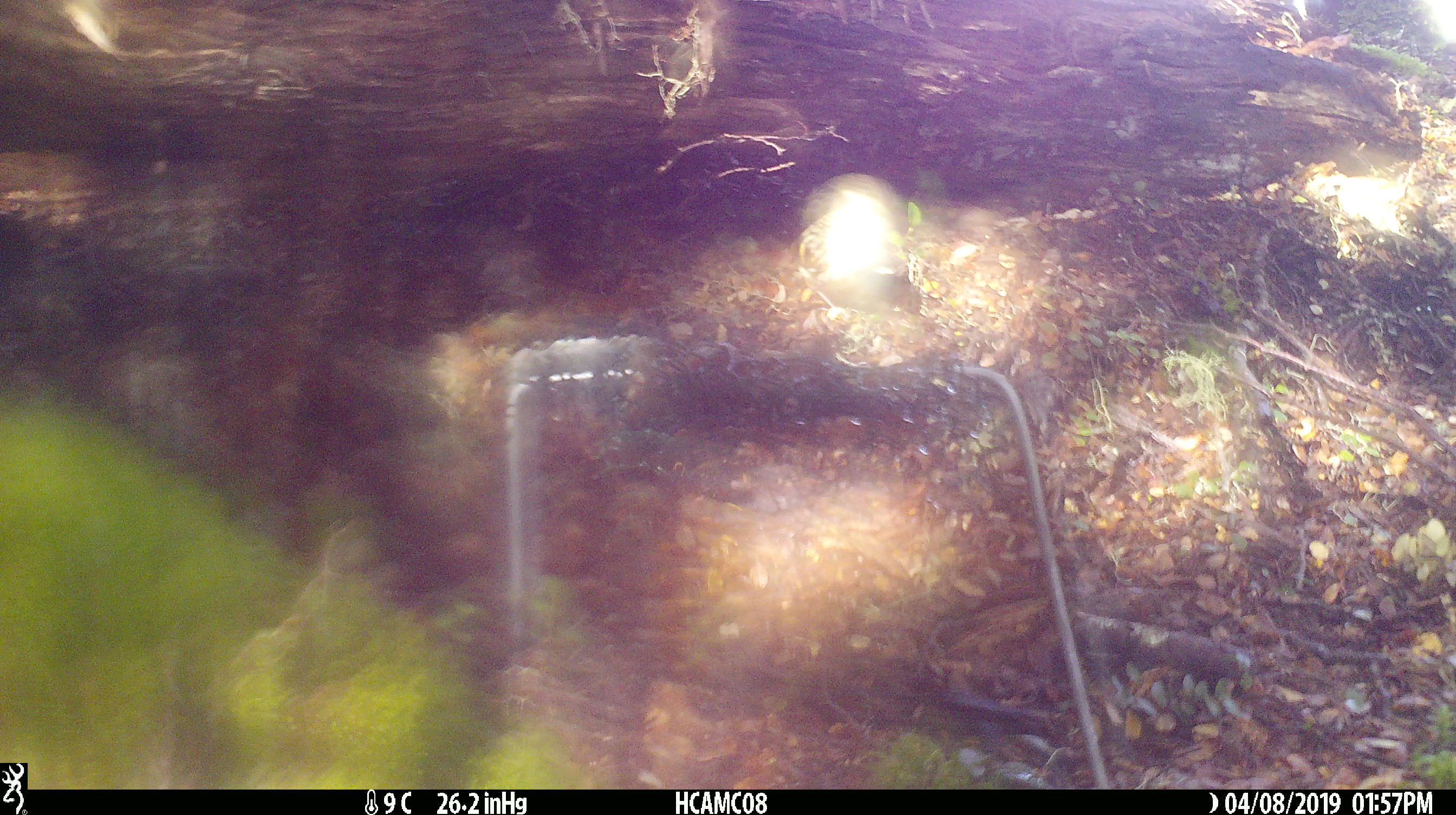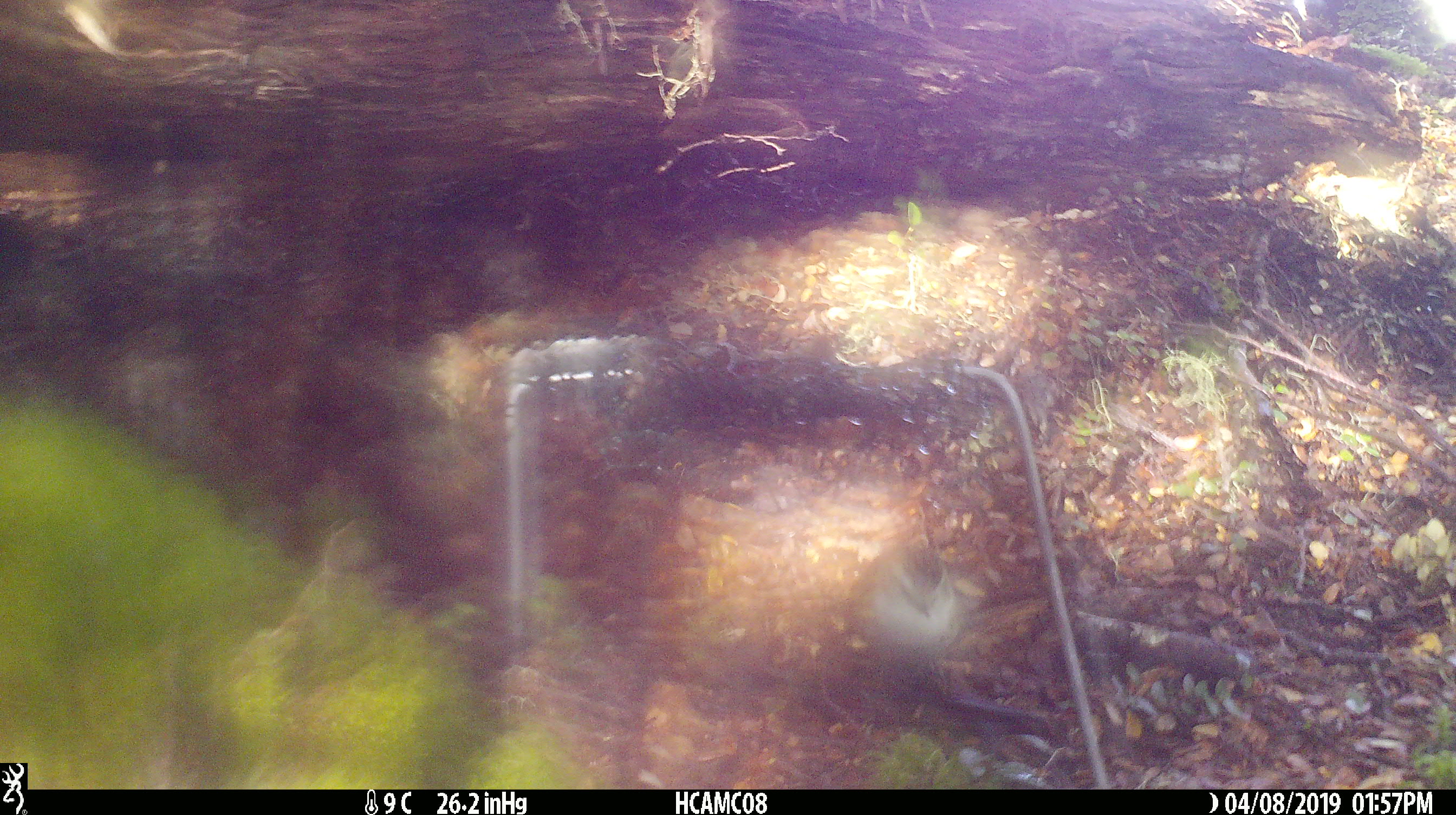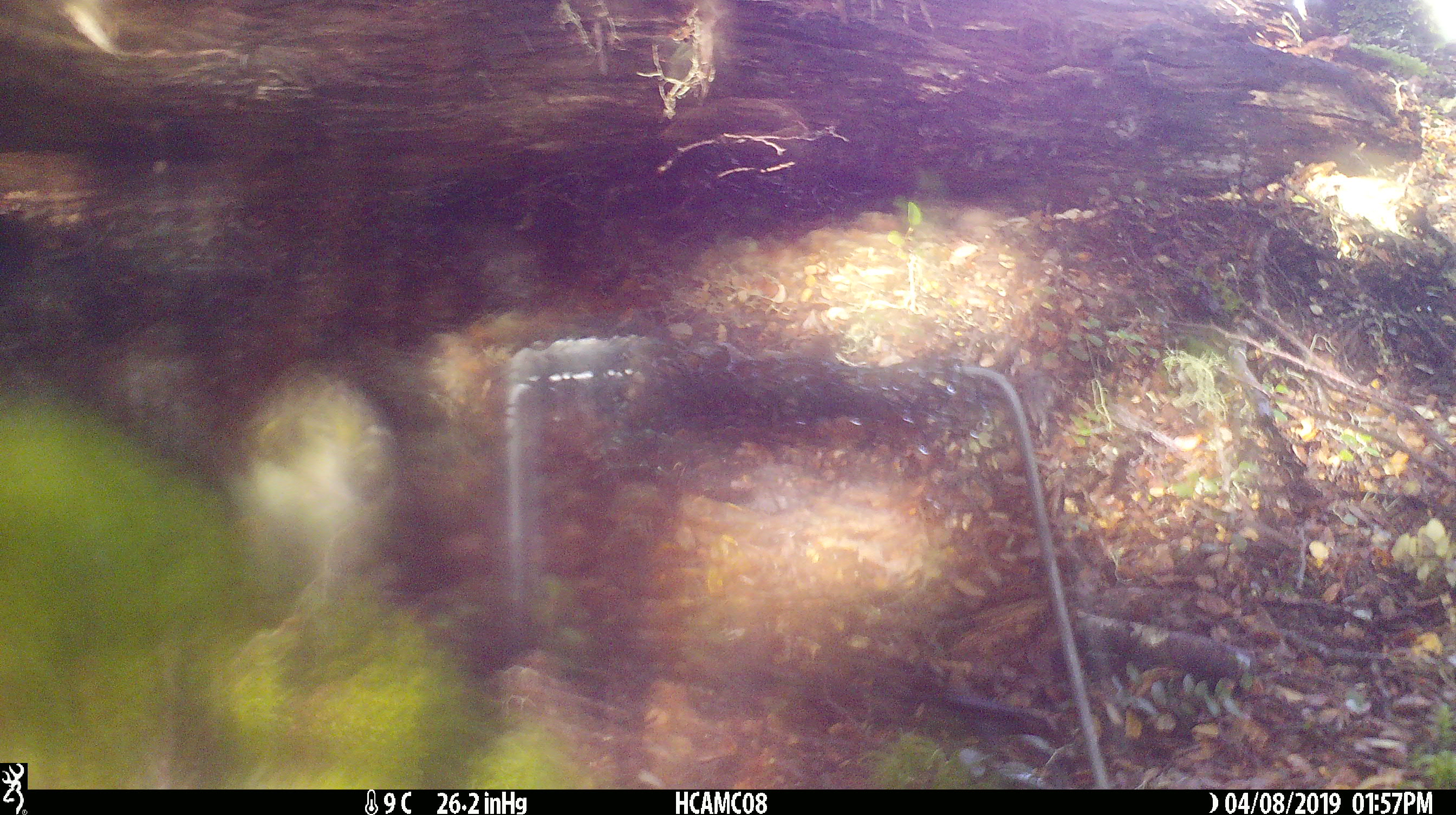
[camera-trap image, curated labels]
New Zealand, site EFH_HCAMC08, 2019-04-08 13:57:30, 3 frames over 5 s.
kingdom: Animalia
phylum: Chordata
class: Aves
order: Passeriformes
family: Acanthisittidae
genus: Acanthisitta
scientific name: Acanthisitta chloris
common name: rifleman